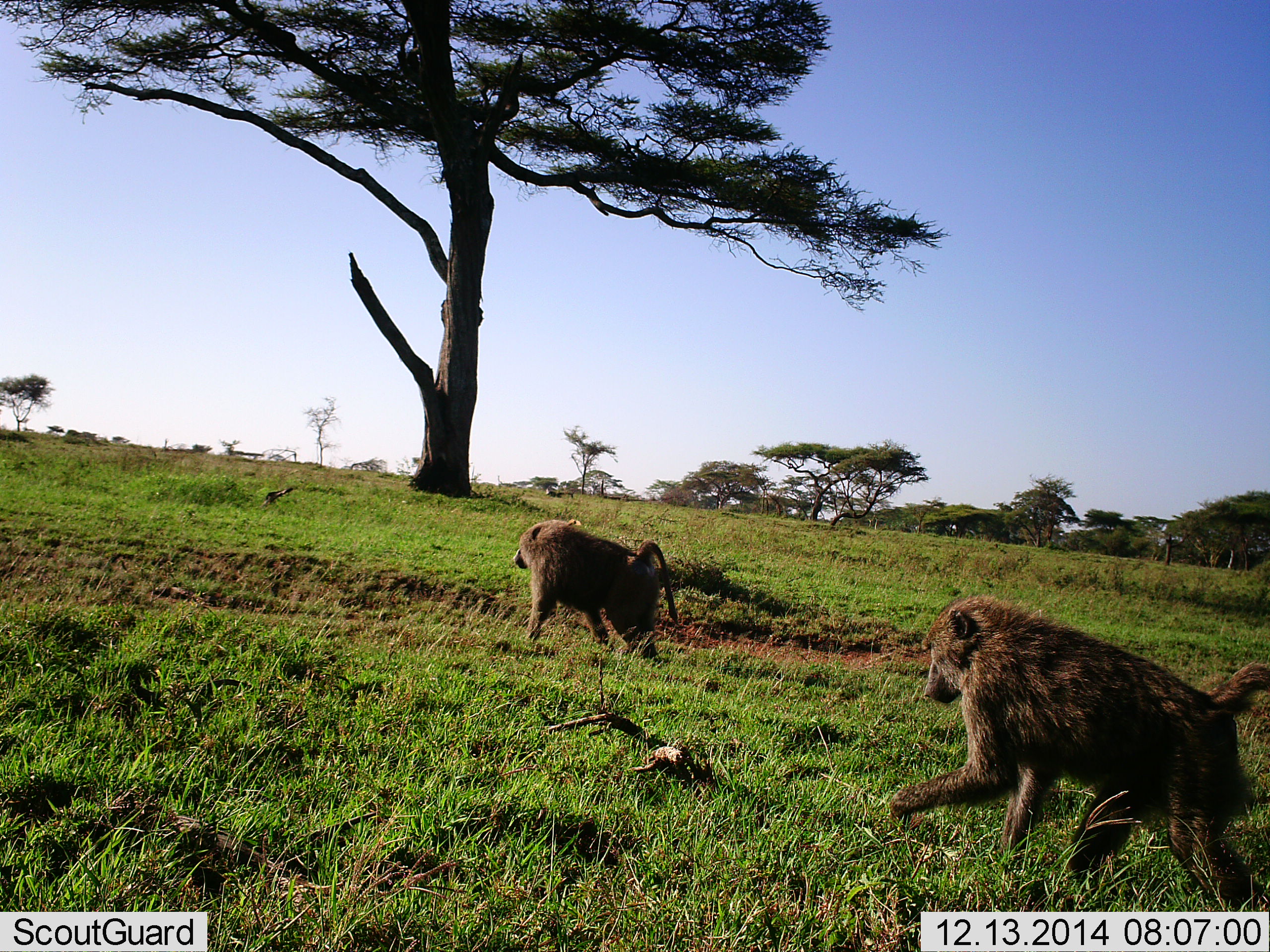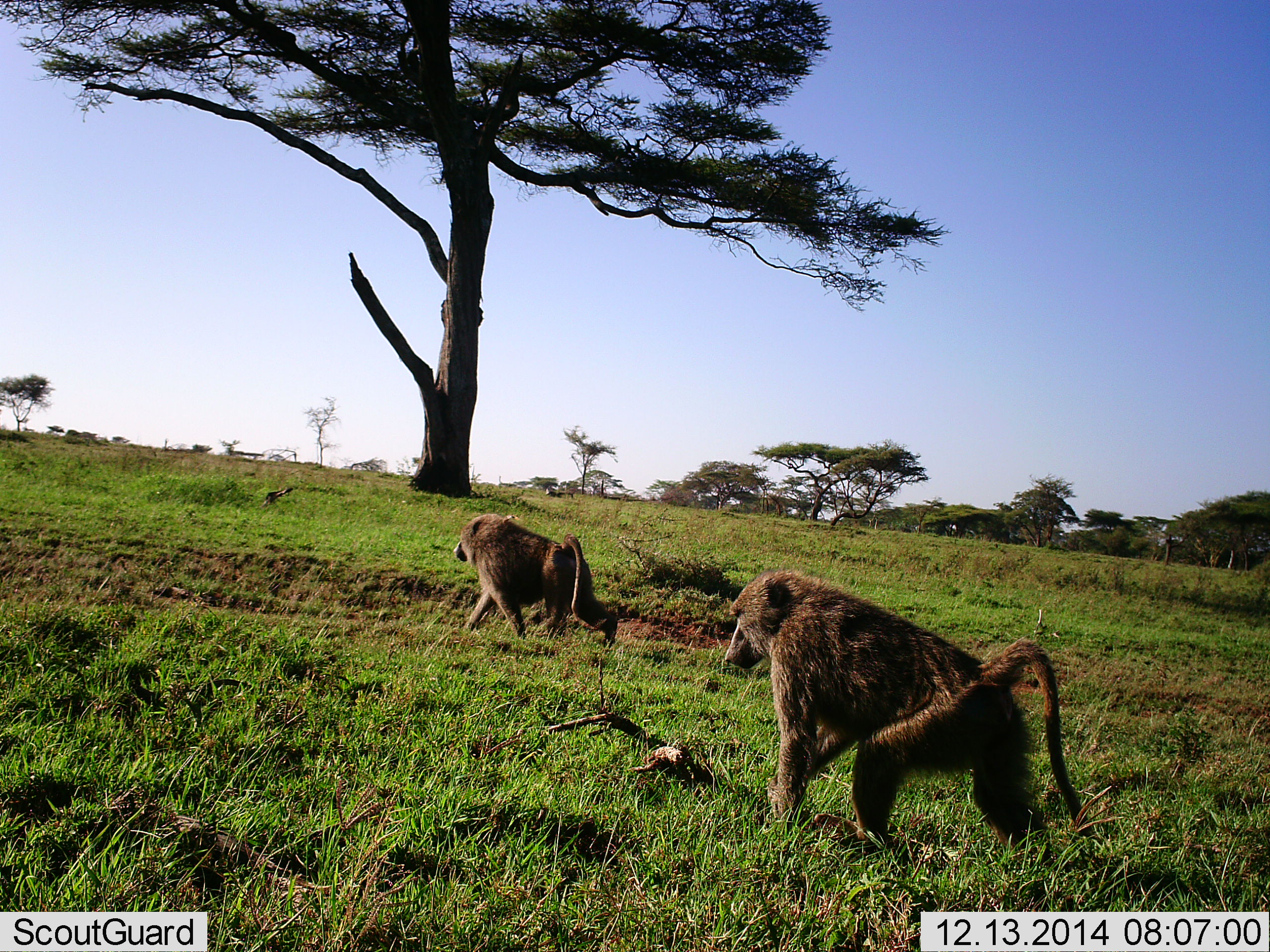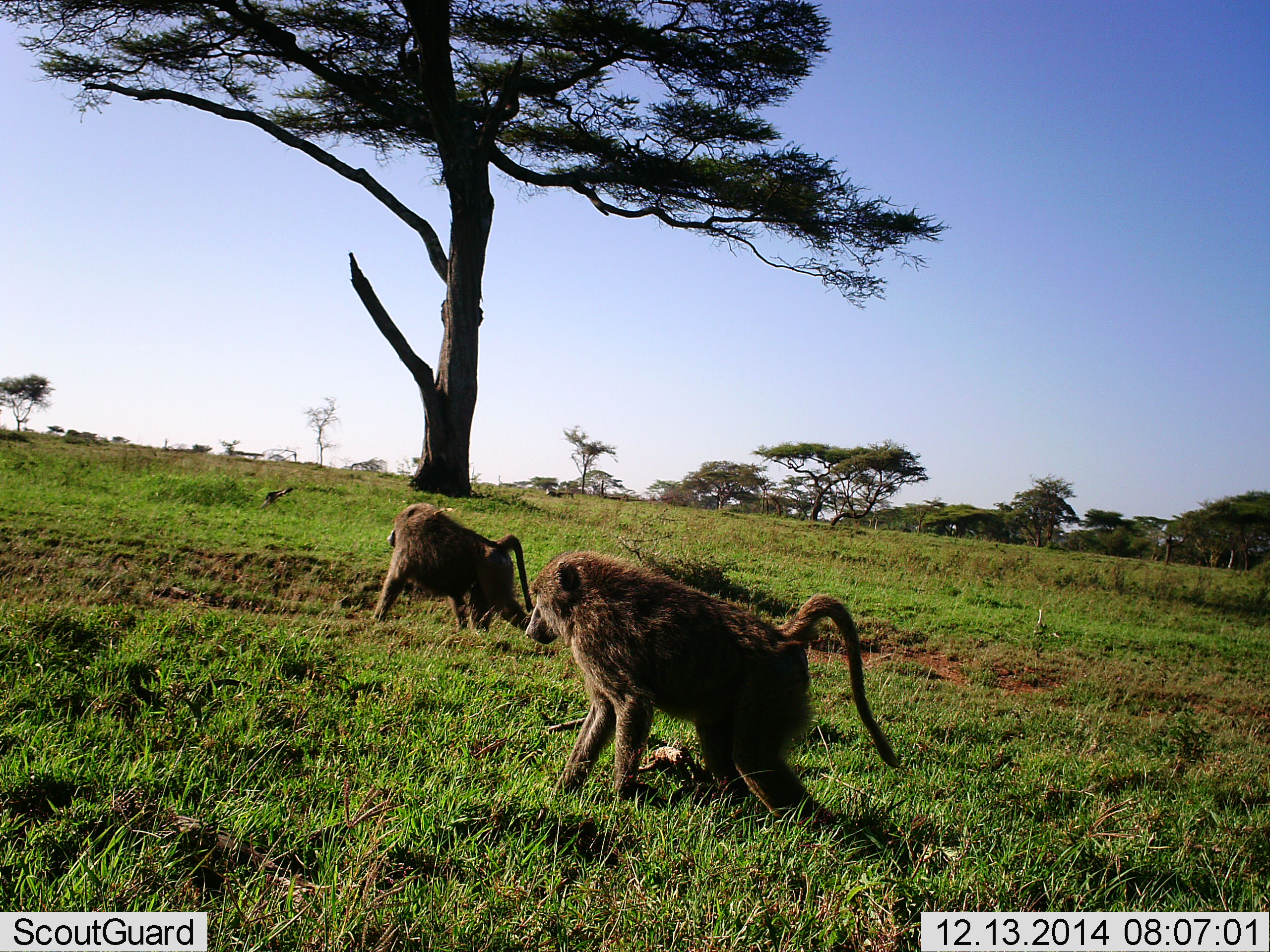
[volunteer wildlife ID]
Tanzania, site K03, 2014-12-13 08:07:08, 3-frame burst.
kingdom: Animalia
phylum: Chordata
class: Mammalia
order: Primates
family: Cercopithecidae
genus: Papio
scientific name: Papio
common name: baboon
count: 2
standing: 10%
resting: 0%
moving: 100%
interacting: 0%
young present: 0%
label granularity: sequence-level